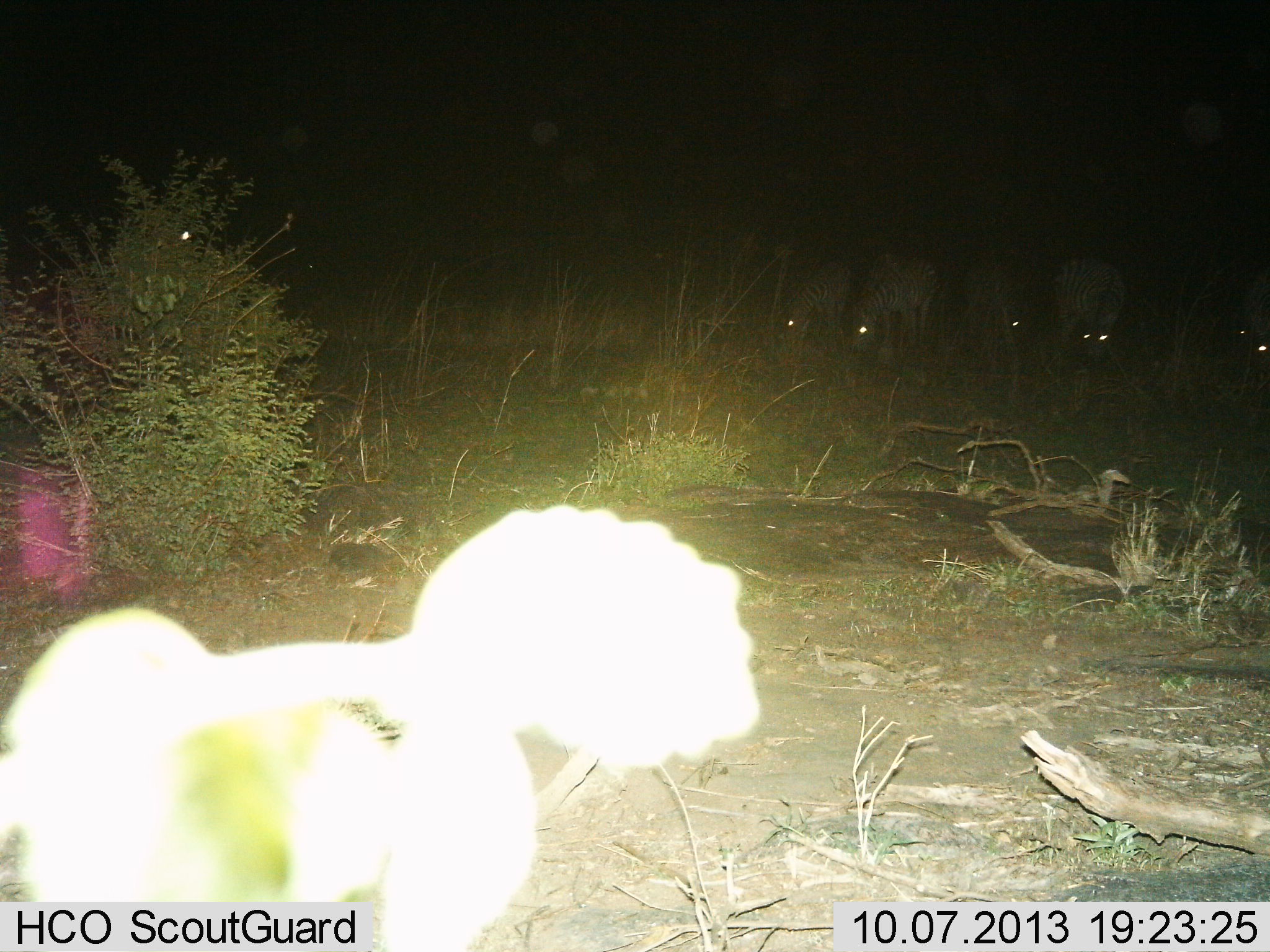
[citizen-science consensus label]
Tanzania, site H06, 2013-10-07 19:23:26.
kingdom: Animalia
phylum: Chordata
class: Mammalia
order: Perissodactyla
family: Equidae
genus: Equus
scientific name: Equus quagga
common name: plains zebra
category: zebra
Zebra (plains zebra) (Equus quagga), count 6. Behavior (volunteer vote fractions): standing 22%, resting 0%, moving 0%, interacting 0%. Young present (vote fraction): 0%. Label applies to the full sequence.